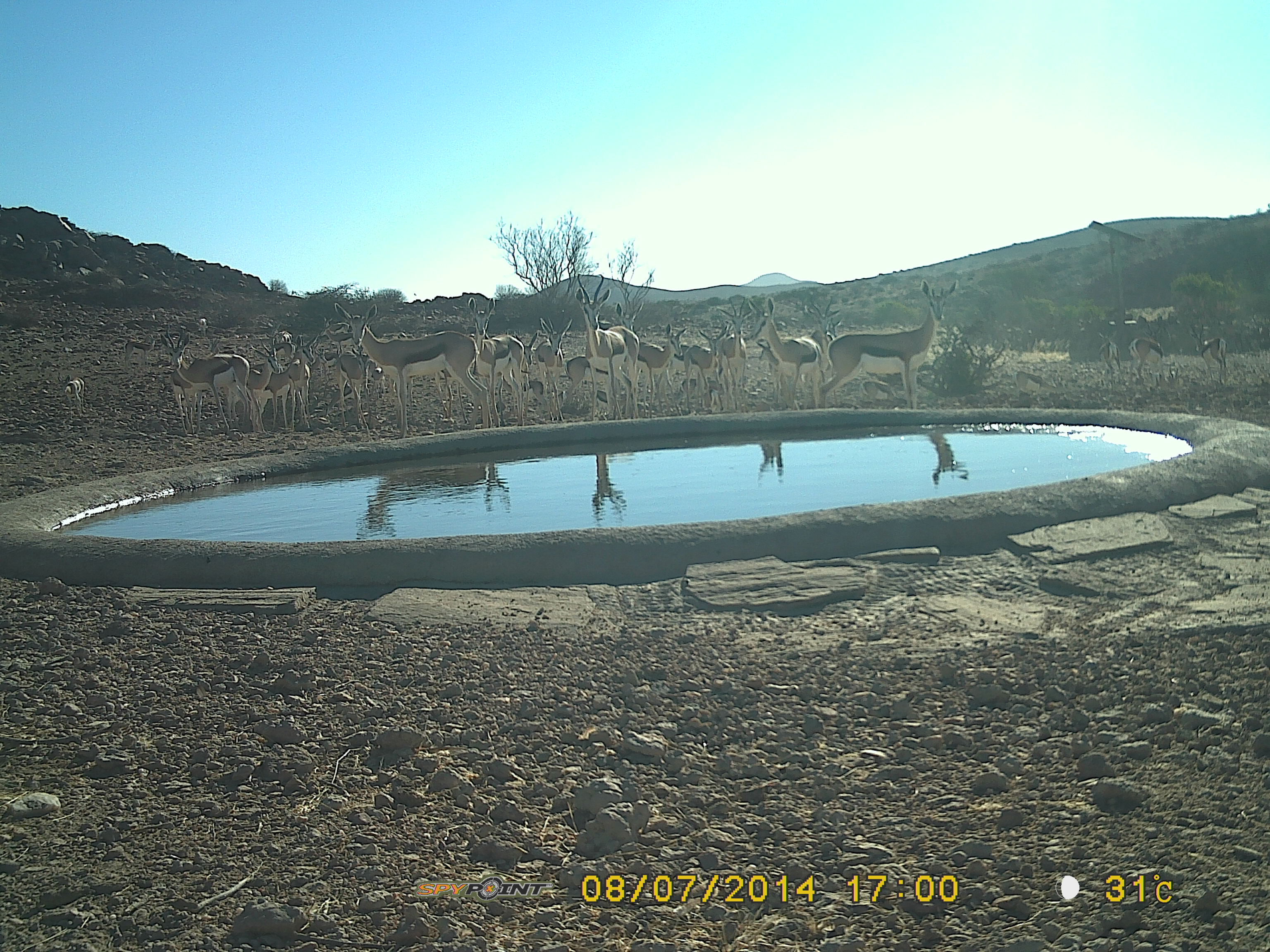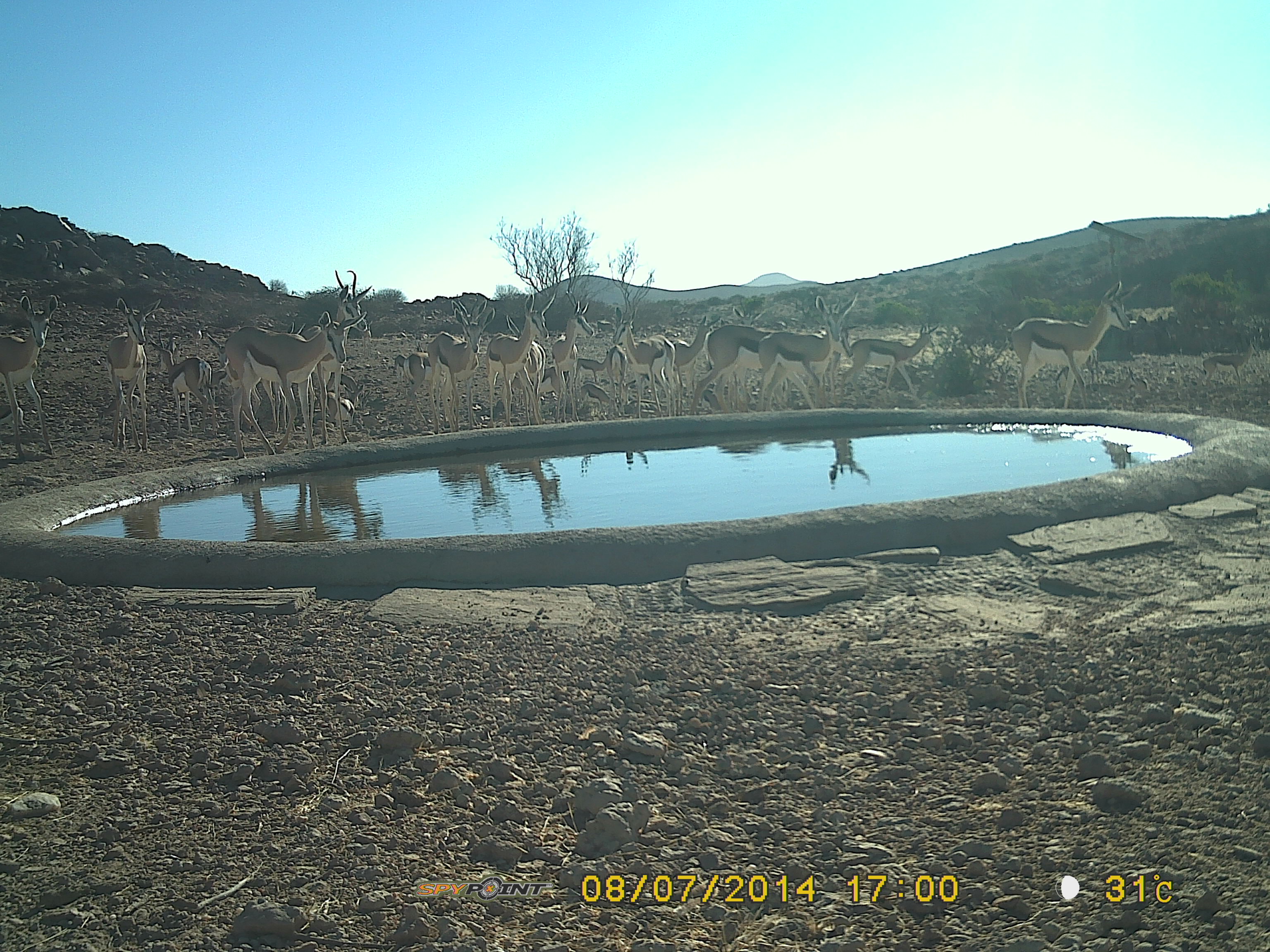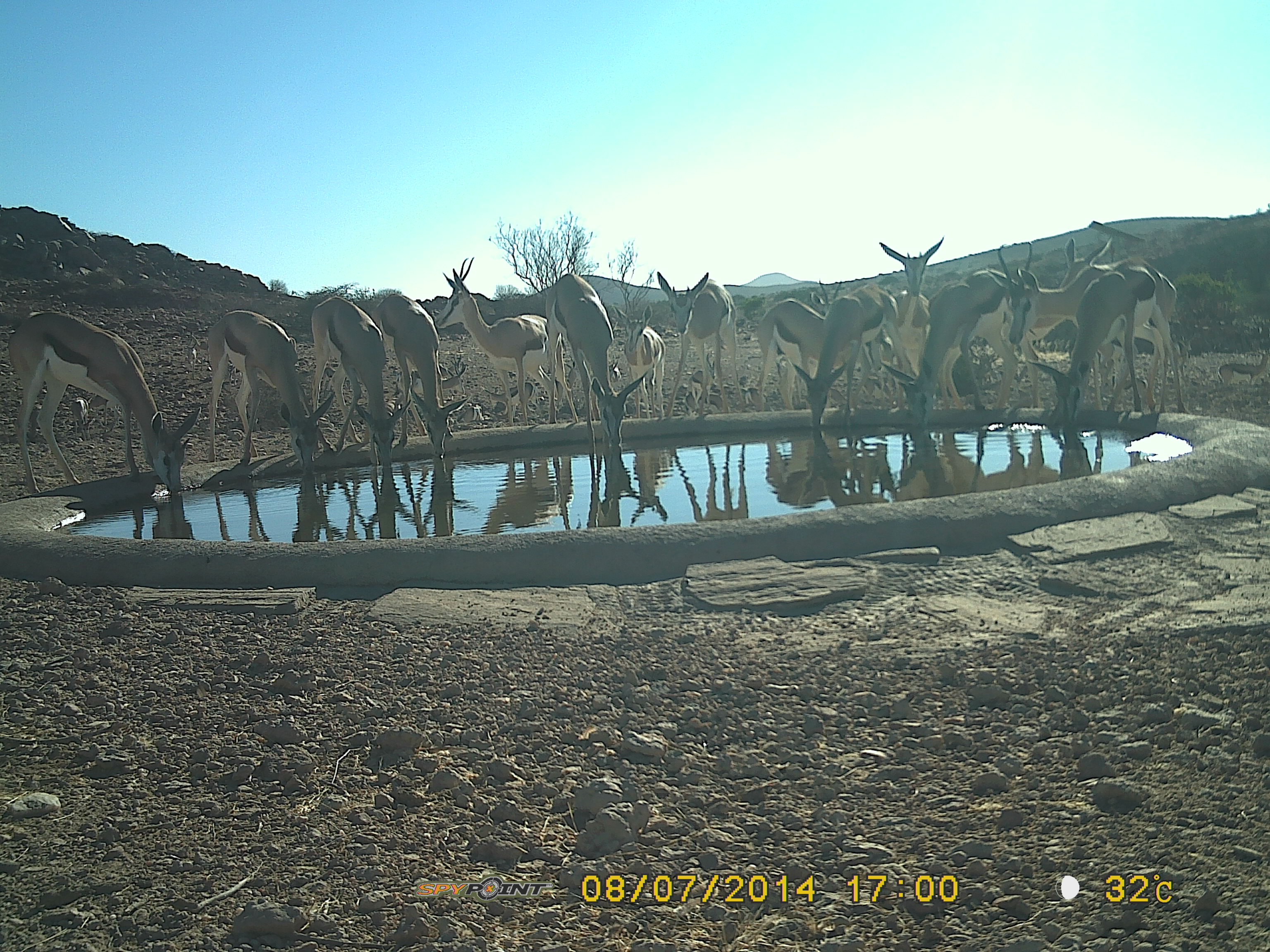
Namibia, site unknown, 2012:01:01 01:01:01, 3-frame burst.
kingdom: Animalia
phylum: Chordata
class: Mammalia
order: Artiodactyla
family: Bovidae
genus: Antidorcas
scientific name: Antidorcas marsupialis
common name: springbok